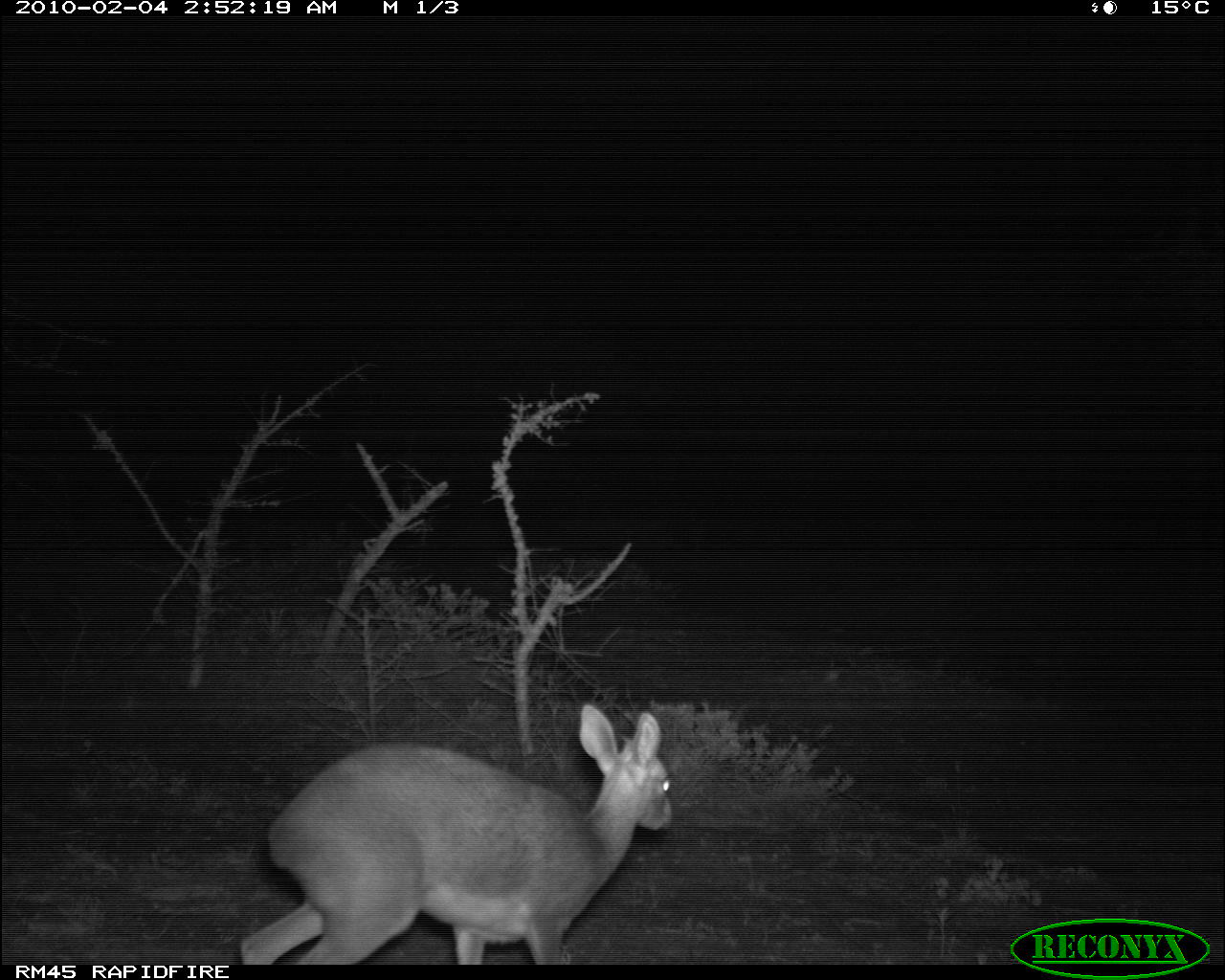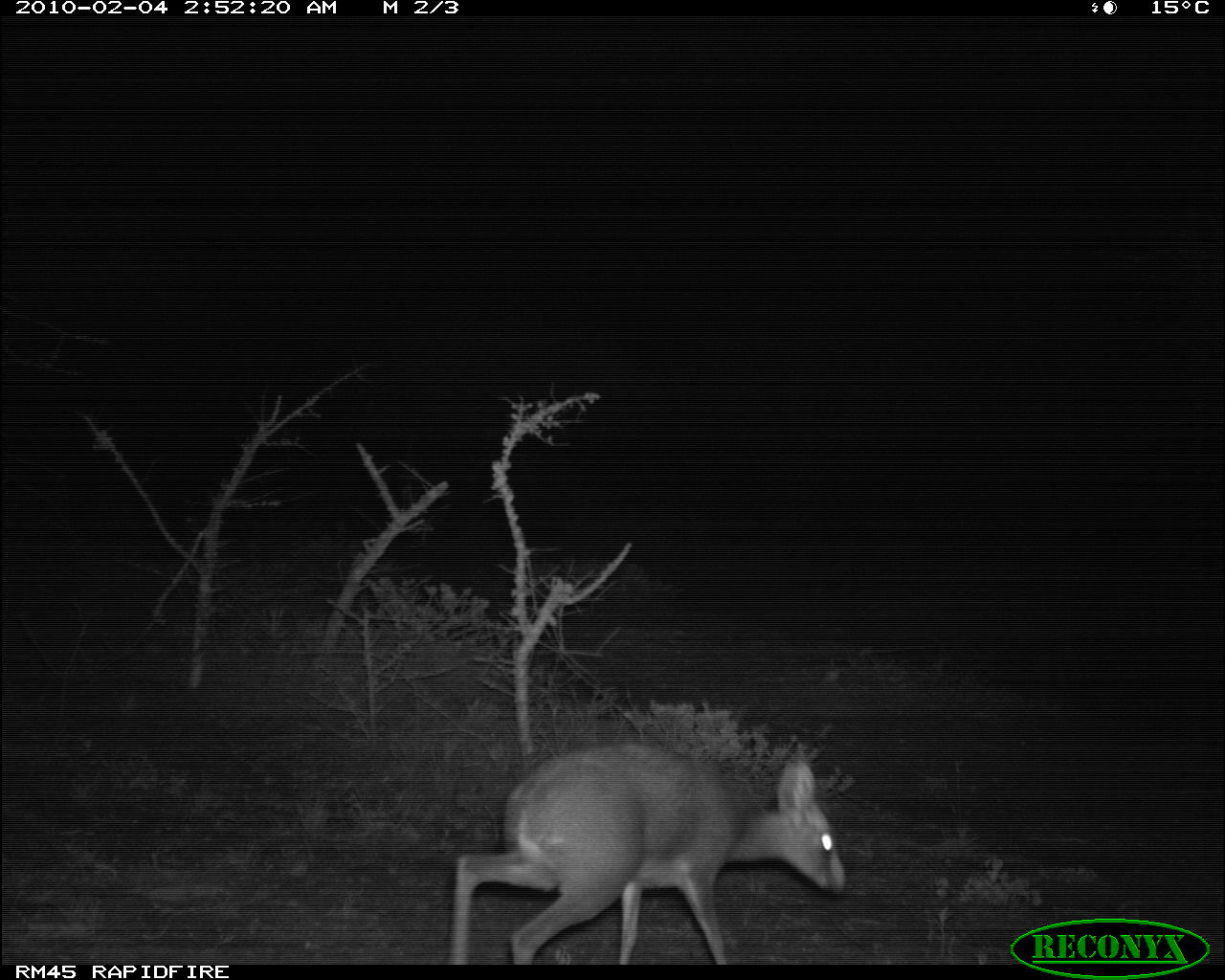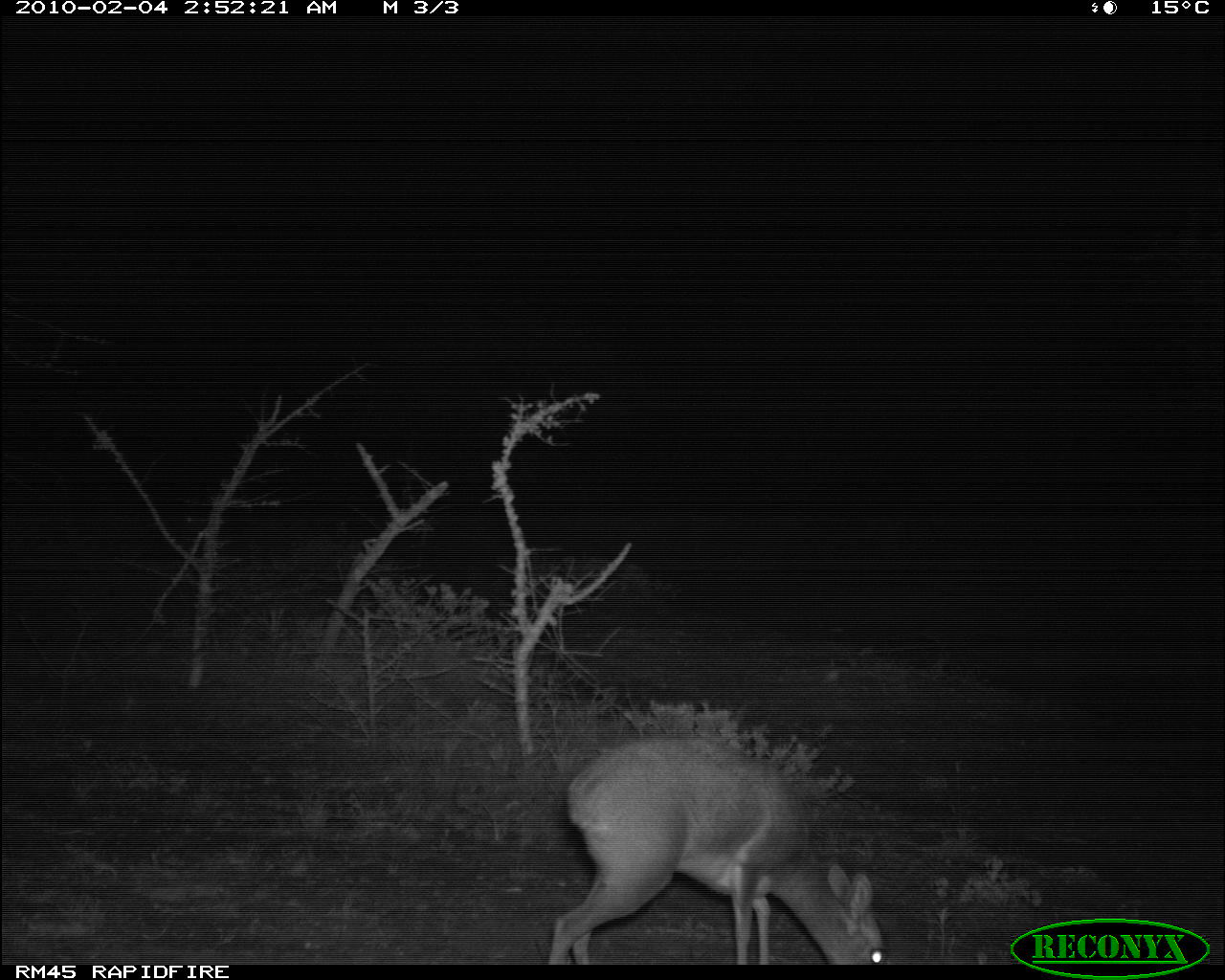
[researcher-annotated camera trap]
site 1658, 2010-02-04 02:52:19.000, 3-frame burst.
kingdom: Animalia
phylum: Chordata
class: Mammalia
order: Artiodactyla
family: Bovidae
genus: Madoqua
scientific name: Madoqua guentheri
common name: günther's dik-dik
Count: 1.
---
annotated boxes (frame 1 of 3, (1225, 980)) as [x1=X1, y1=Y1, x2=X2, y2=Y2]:
madoqua guentheri: [x1=238, y1=702, x2=674, y2=965]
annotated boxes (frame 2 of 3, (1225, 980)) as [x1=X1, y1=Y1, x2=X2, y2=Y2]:
madoqua guentheri: [x1=446, y1=737, x2=845, y2=965]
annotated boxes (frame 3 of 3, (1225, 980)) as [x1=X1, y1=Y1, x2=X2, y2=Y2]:
madoqua guentheri: [x1=544, y1=737, x2=885, y2=965]